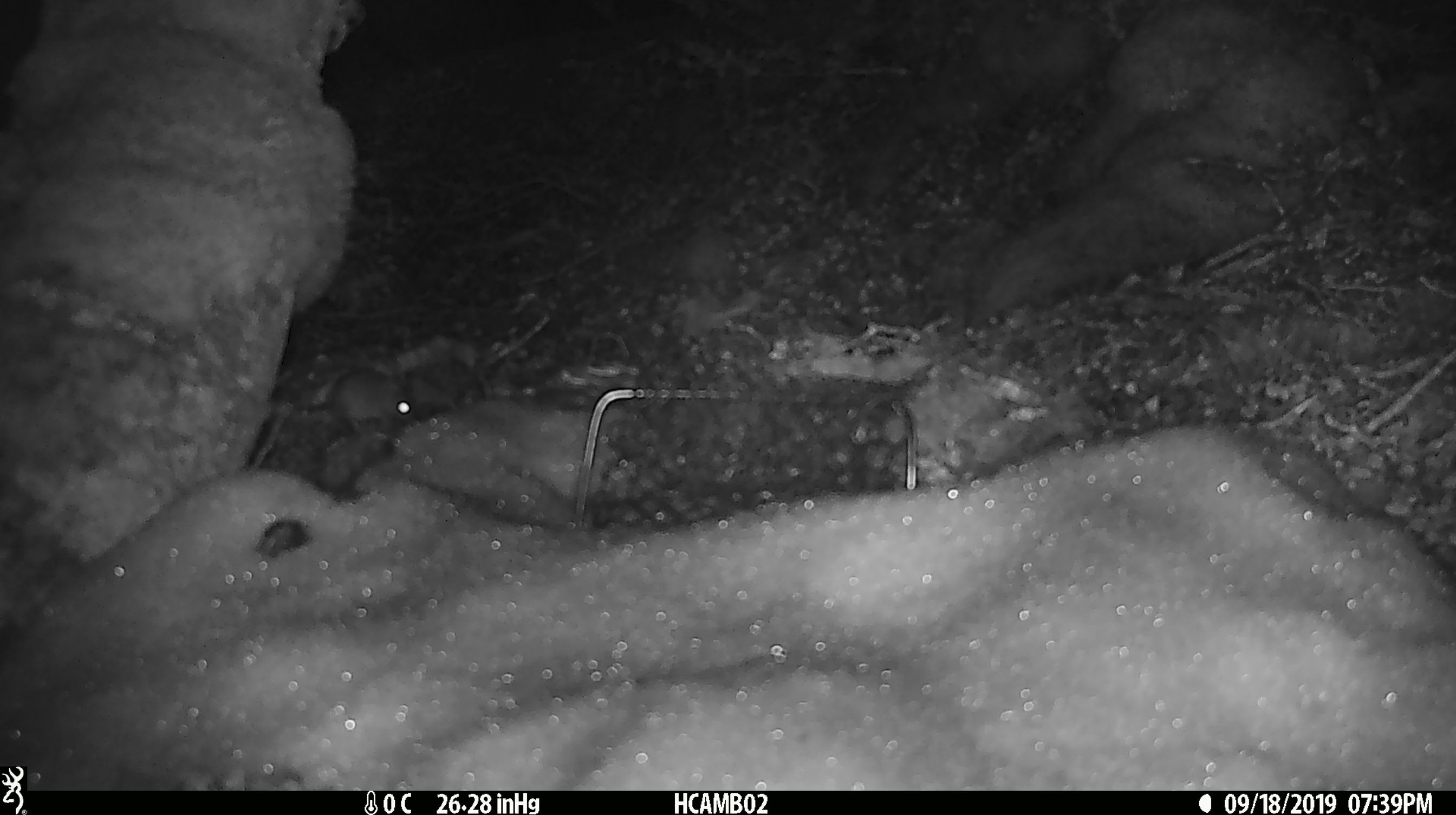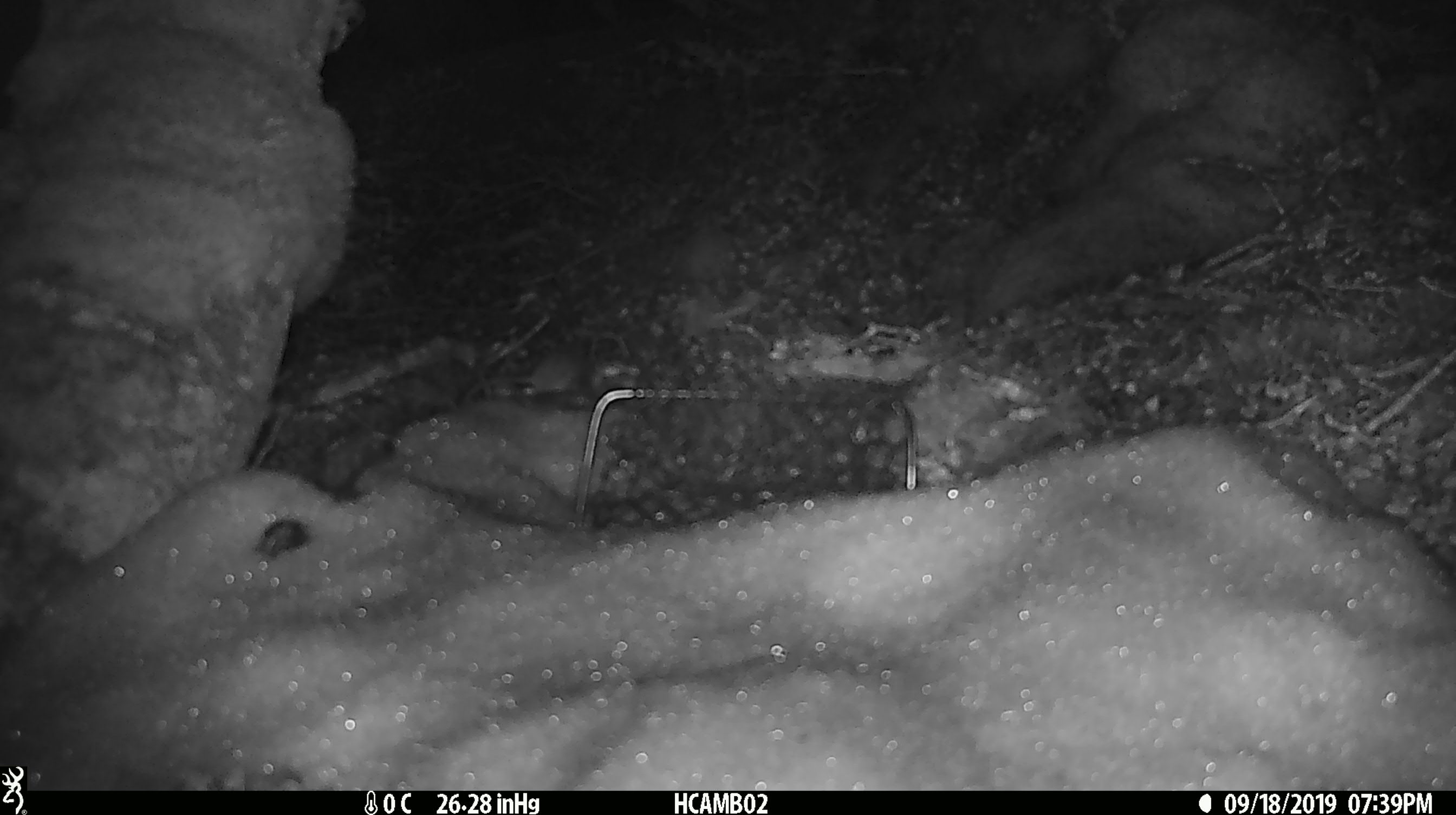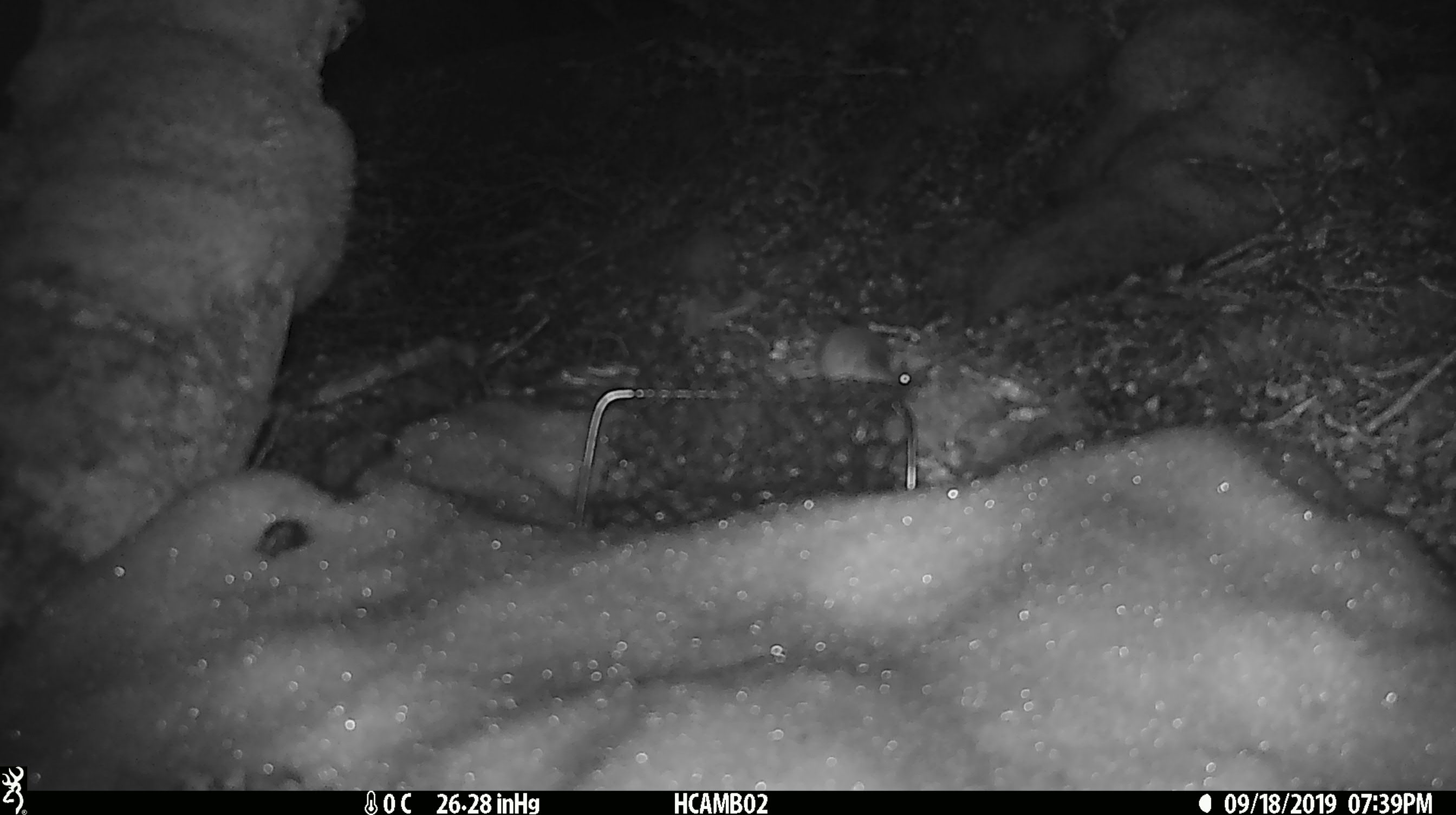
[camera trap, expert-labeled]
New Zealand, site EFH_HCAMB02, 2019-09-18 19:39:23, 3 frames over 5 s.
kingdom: Animalia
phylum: Chordata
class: Mammalia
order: Rodentia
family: Muridae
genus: Mus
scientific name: Mus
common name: mouse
Mouse (Mus).